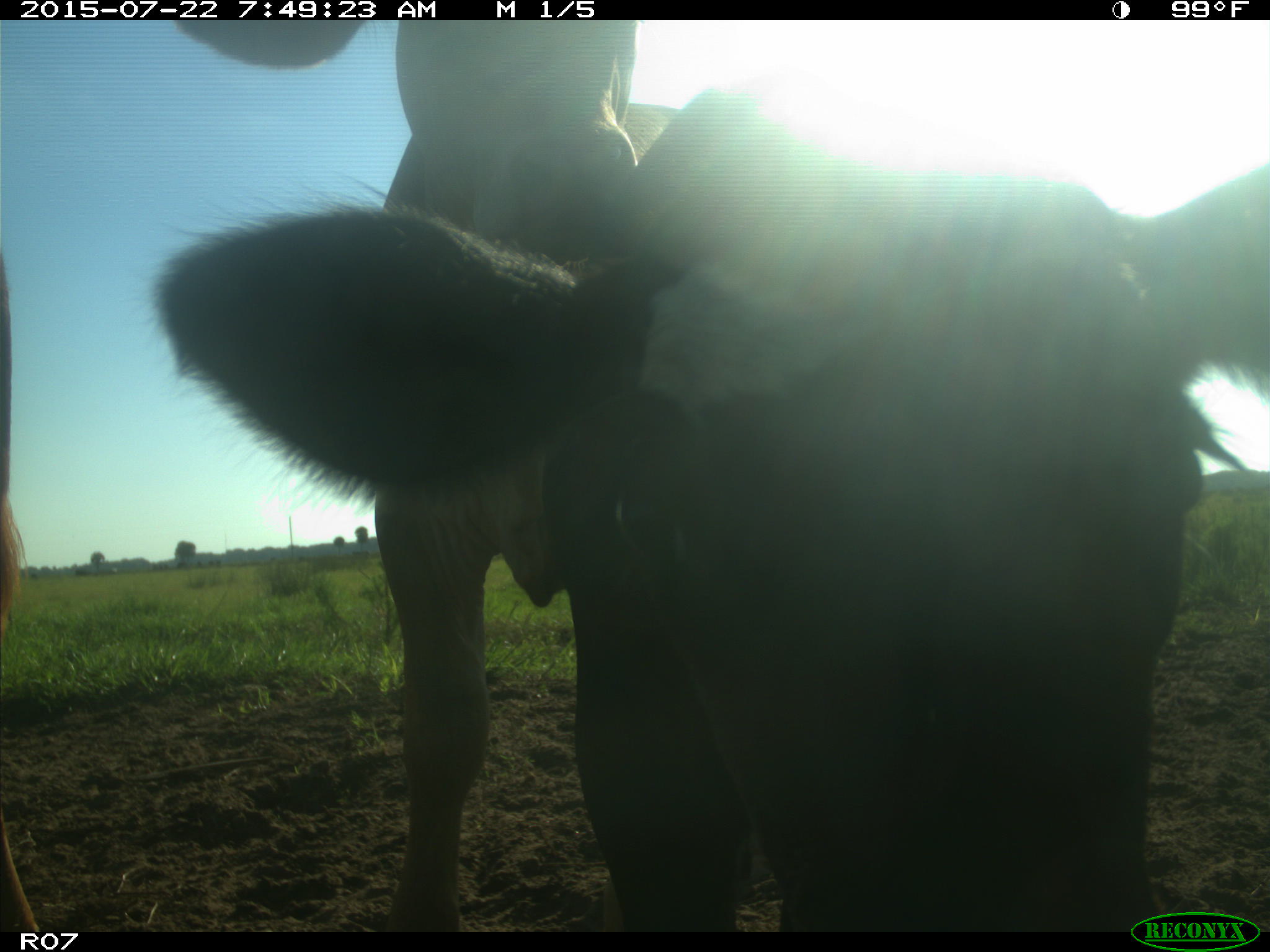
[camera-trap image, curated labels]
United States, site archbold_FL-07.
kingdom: Animalia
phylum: Chordata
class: Mammalia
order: Artiodactyla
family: Cervidae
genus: Odocoileus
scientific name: Odocoileus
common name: deer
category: unidentified deer